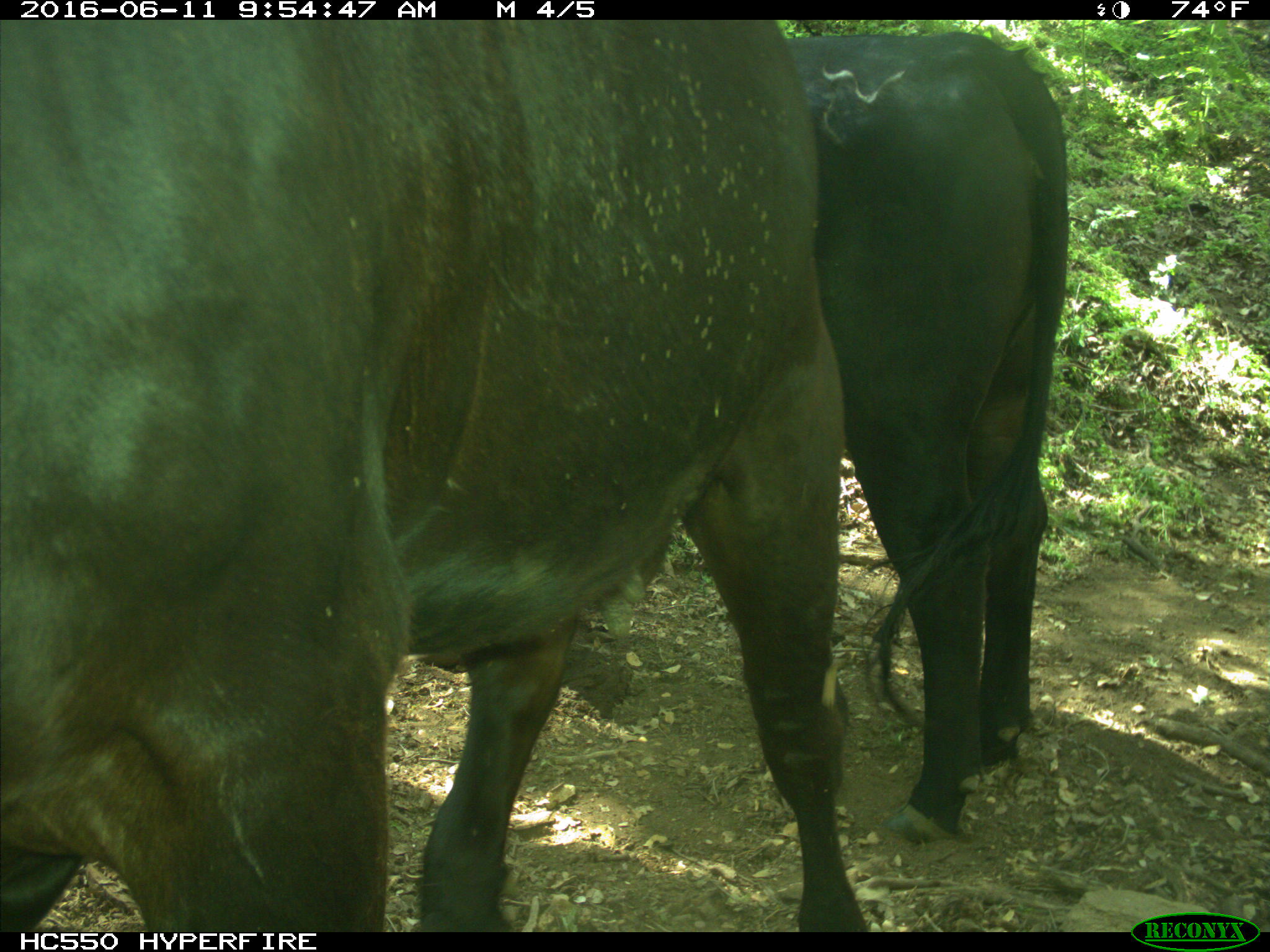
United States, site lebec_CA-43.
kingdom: Animalia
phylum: Chordata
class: Mammalia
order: Artiodactyla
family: Bovidae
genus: Bos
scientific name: Bos taurus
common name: domestic cow